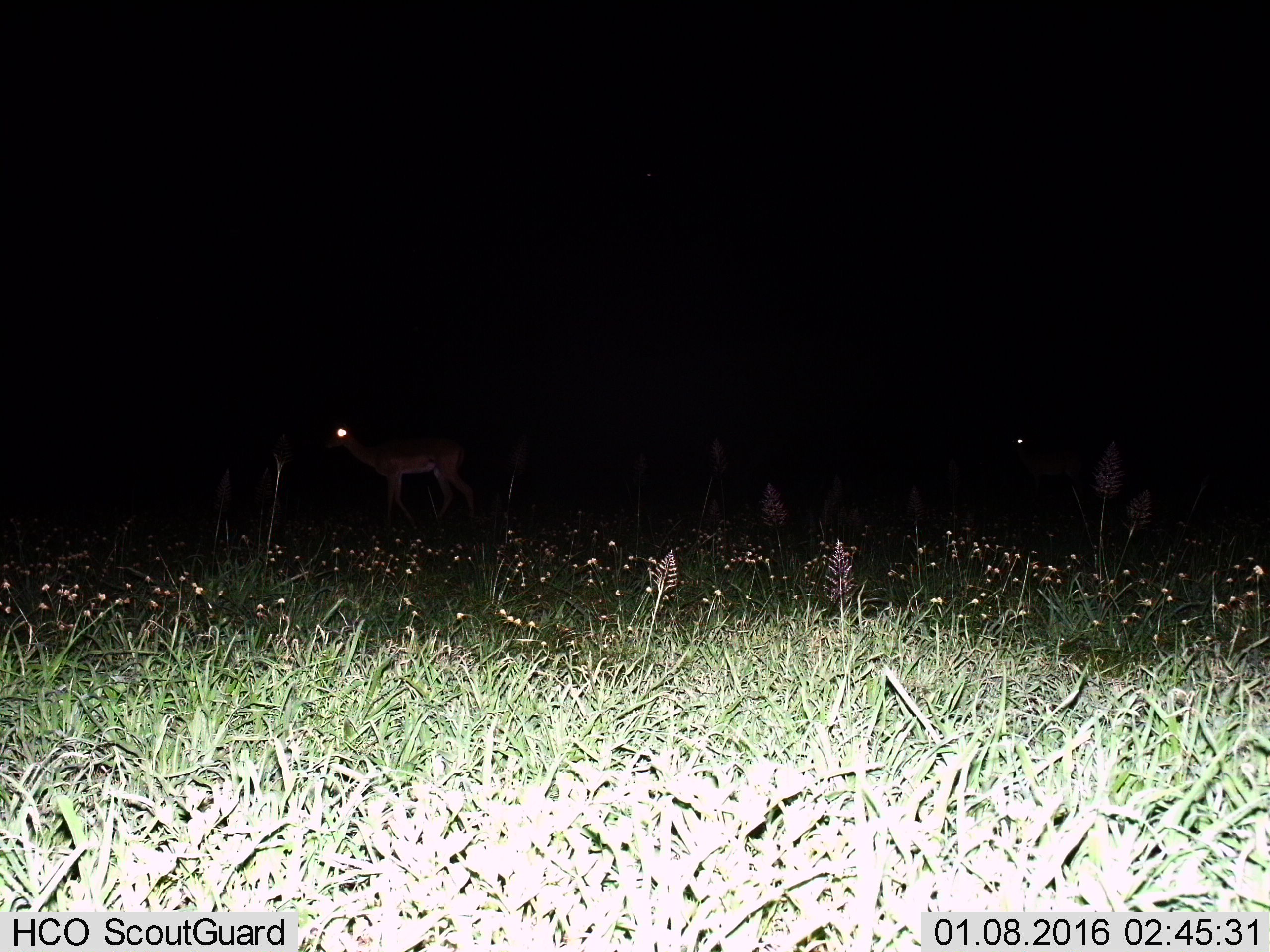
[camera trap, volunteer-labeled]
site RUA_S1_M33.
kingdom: Animalia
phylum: Chordata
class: Mammalia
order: Artiodactyla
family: Bovidae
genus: Aepyceros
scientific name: Aepyceros melampus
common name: impala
Impala (Aepyceros melampus), count 2. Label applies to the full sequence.